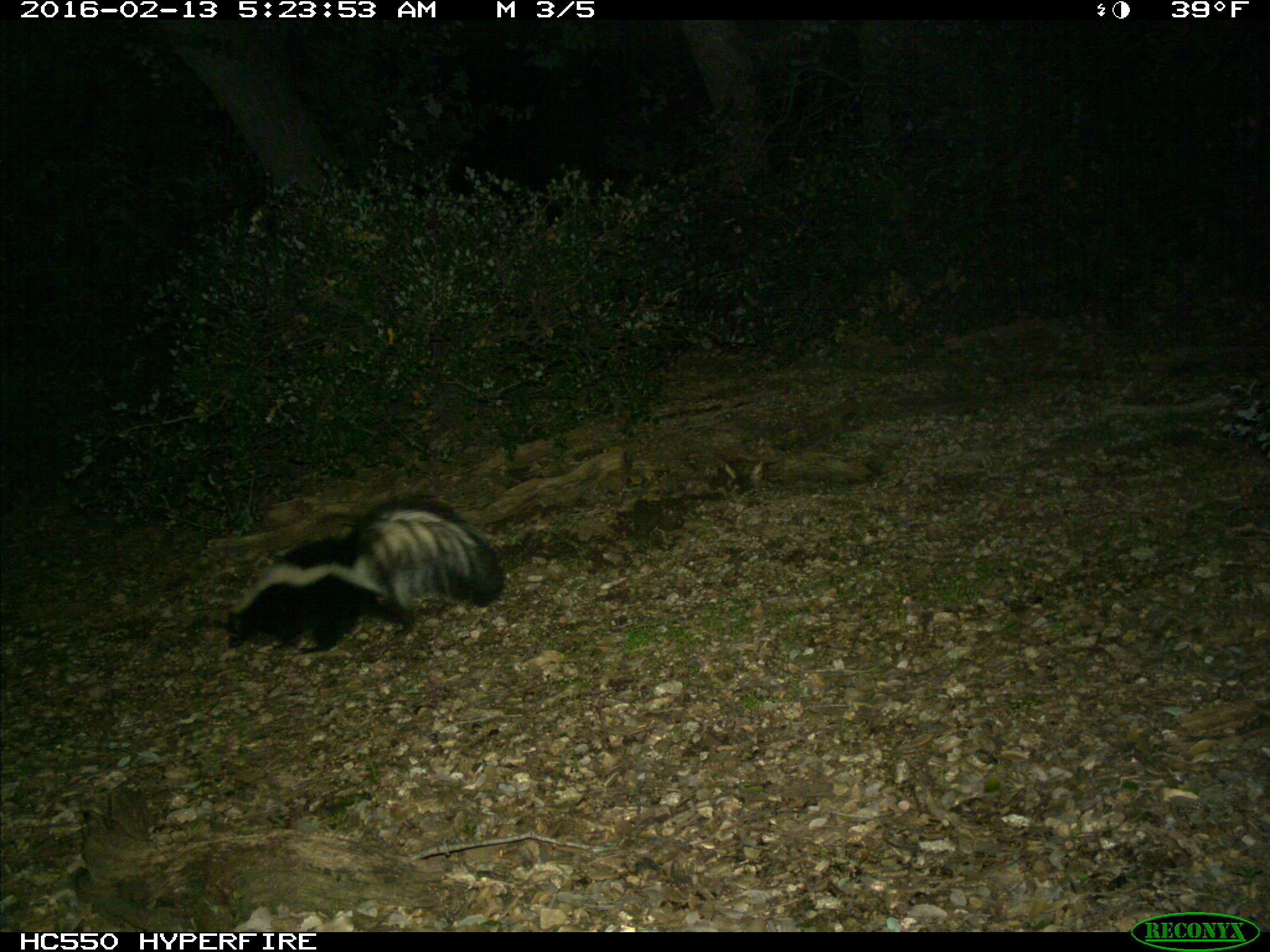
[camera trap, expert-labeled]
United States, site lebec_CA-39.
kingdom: Animalia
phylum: Chordata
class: Mammalia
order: Carnivora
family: Mephitidae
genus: Mephitis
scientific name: Mephitis mephitis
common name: striped skunk